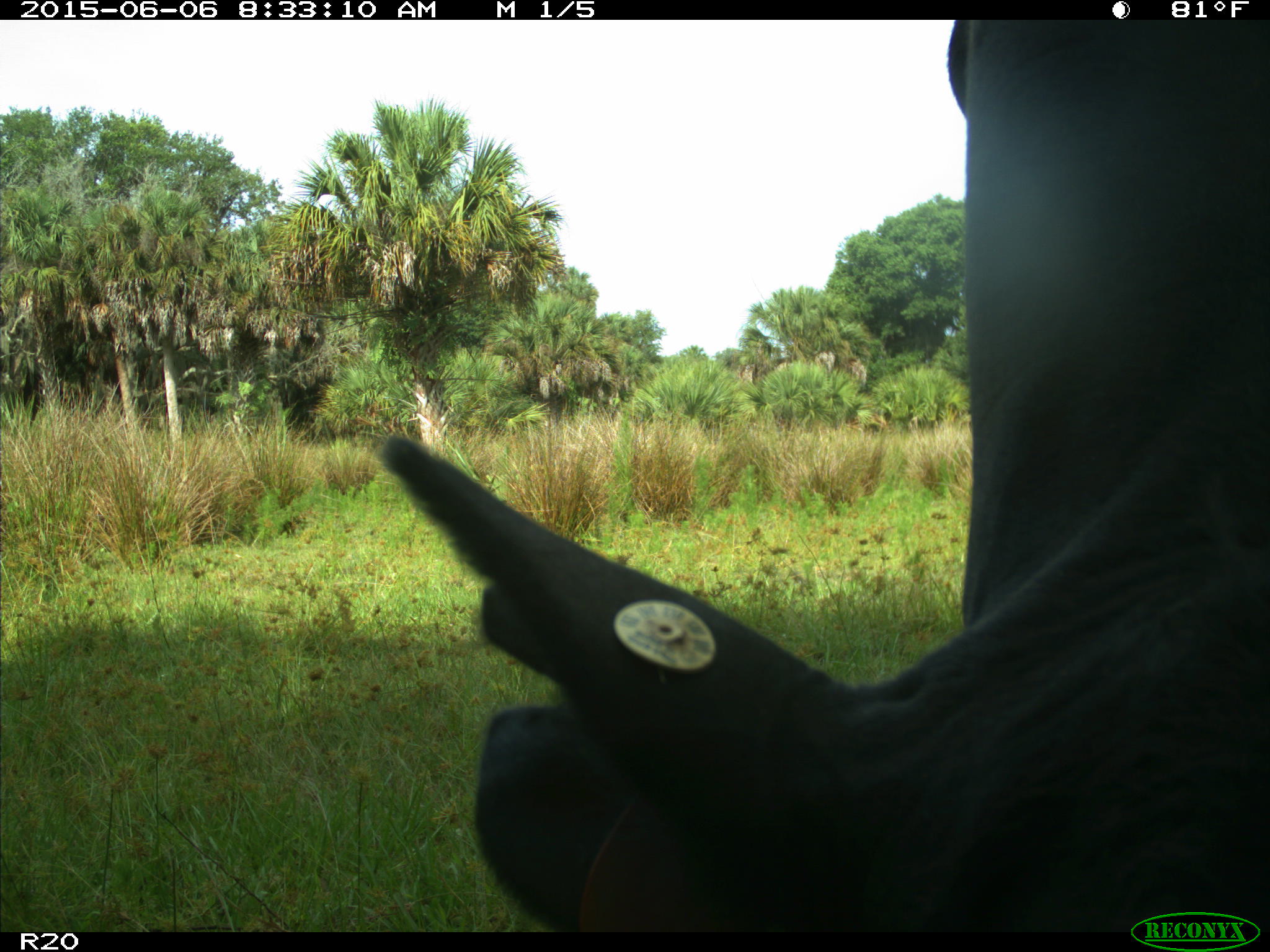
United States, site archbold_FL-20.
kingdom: Animalia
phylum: Chordata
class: Mammalia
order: Artiodactyla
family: Bovidae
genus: Bos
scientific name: Bos taurus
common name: domestic cow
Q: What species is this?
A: Bos taurus (domestic cow).